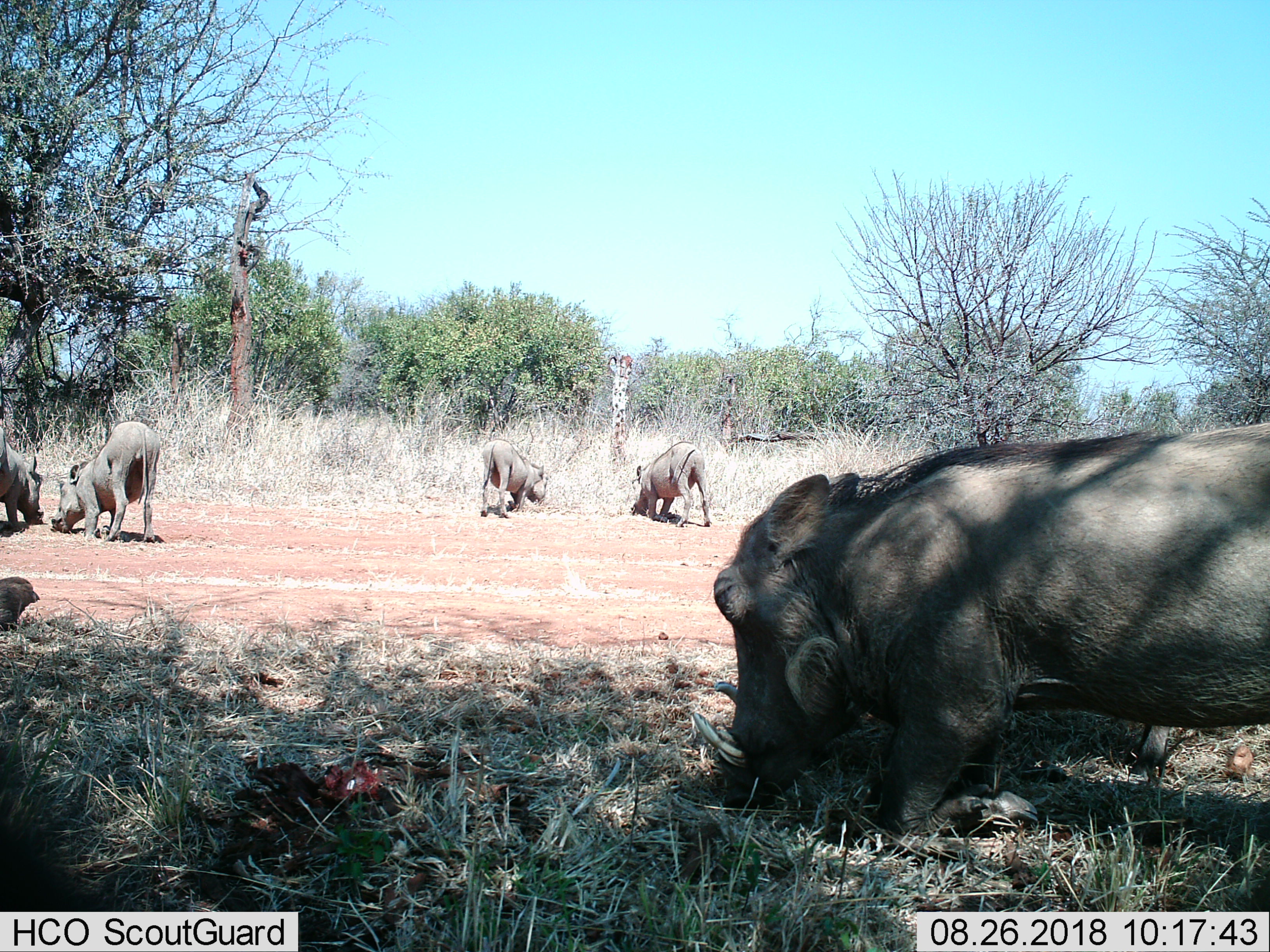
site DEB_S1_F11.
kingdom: Animalia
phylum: Chordata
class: Mammalia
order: Artiodactyla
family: Suidae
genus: Phacochoerus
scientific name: Phacochoerus africanus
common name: warthog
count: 6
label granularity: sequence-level